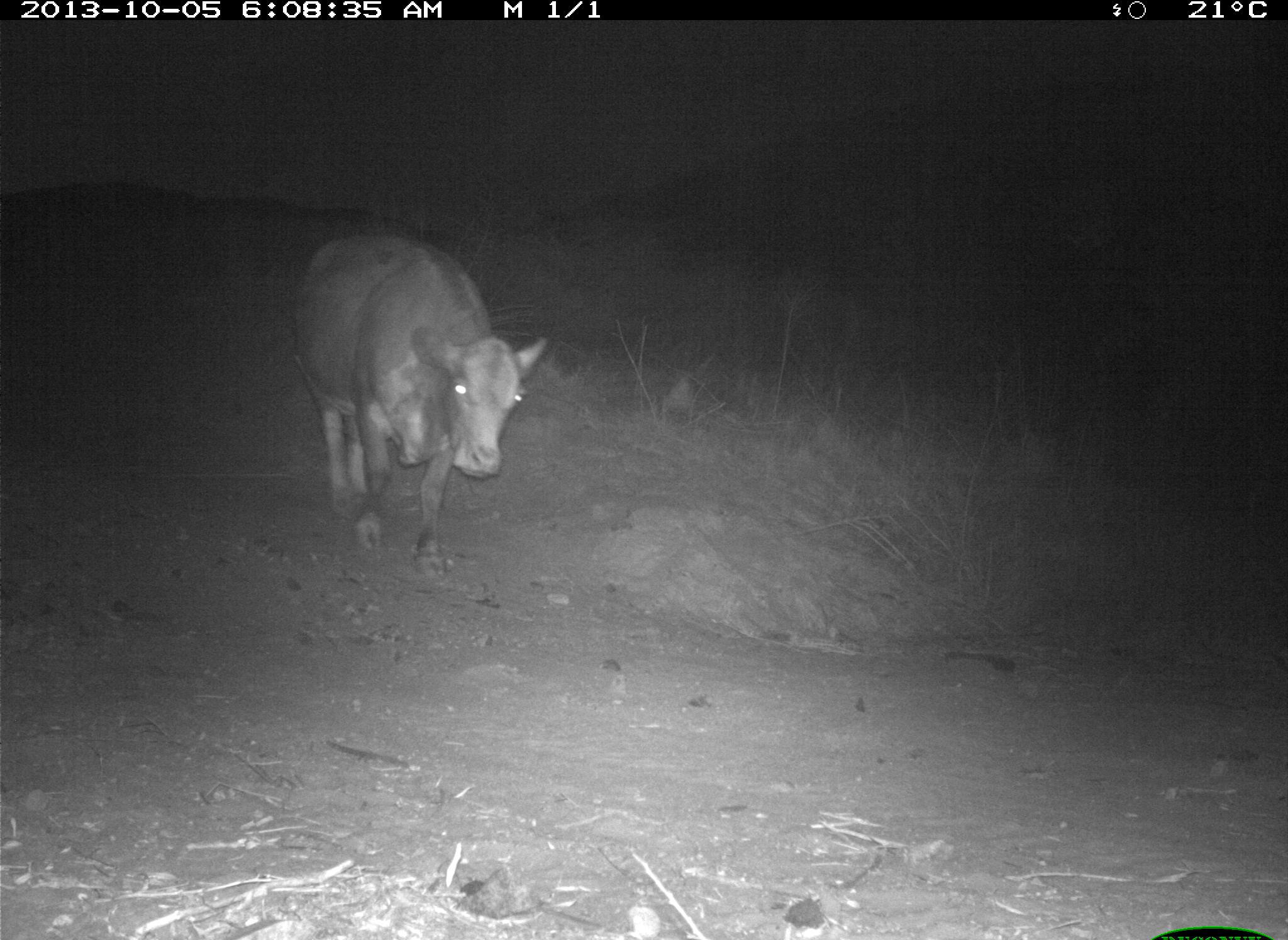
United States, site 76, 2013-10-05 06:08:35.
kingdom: Animalia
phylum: Chordata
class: Mammalia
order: Artiodactyla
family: Bovidae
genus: Bos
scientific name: Bos taurus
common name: cow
Cow (Bos taurus).